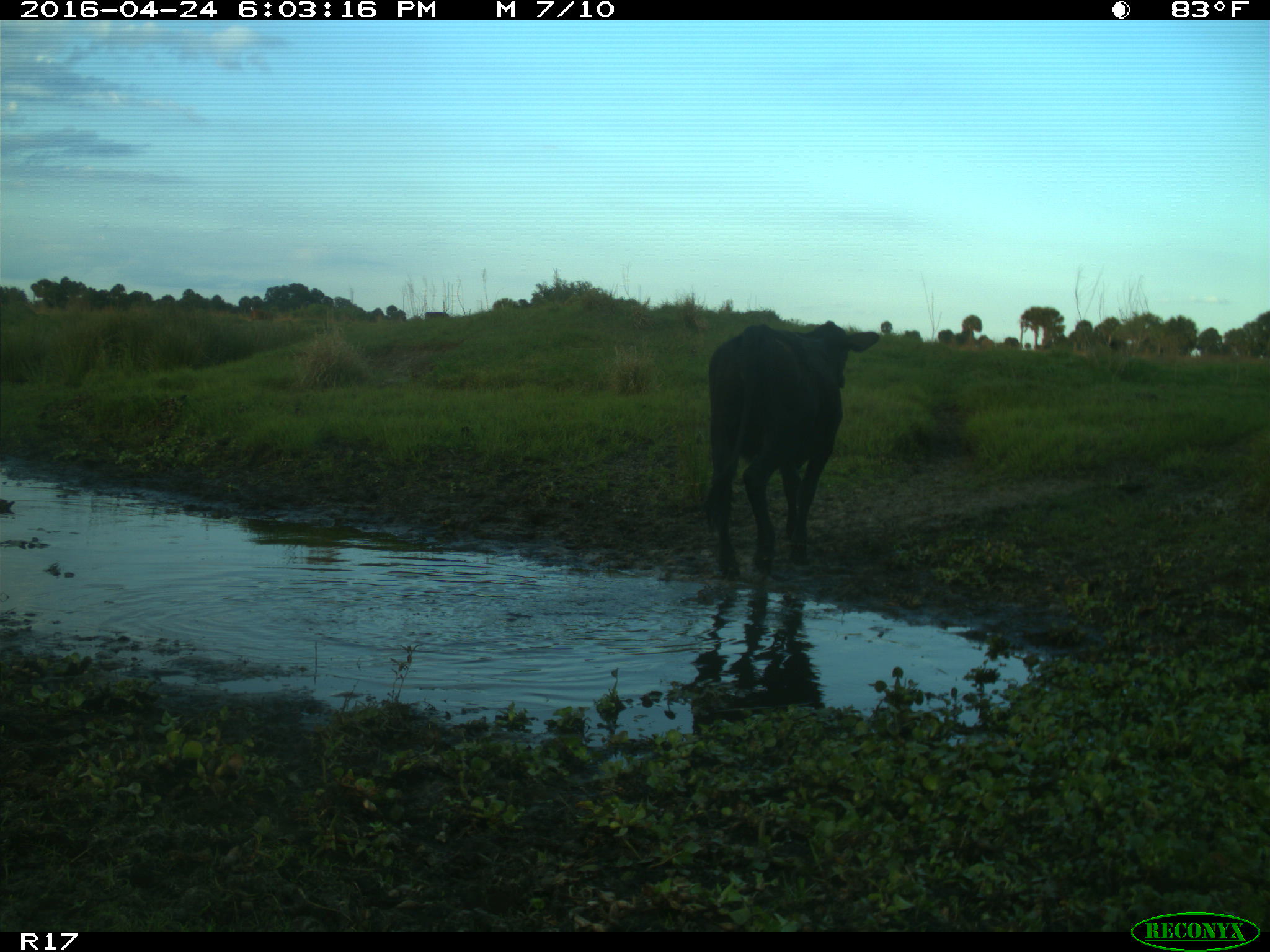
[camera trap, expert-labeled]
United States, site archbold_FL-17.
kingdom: Animalia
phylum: Chordata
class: Mammalia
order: Artiodactyla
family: Bovidae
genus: Bos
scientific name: Bos taurus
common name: domestic cow